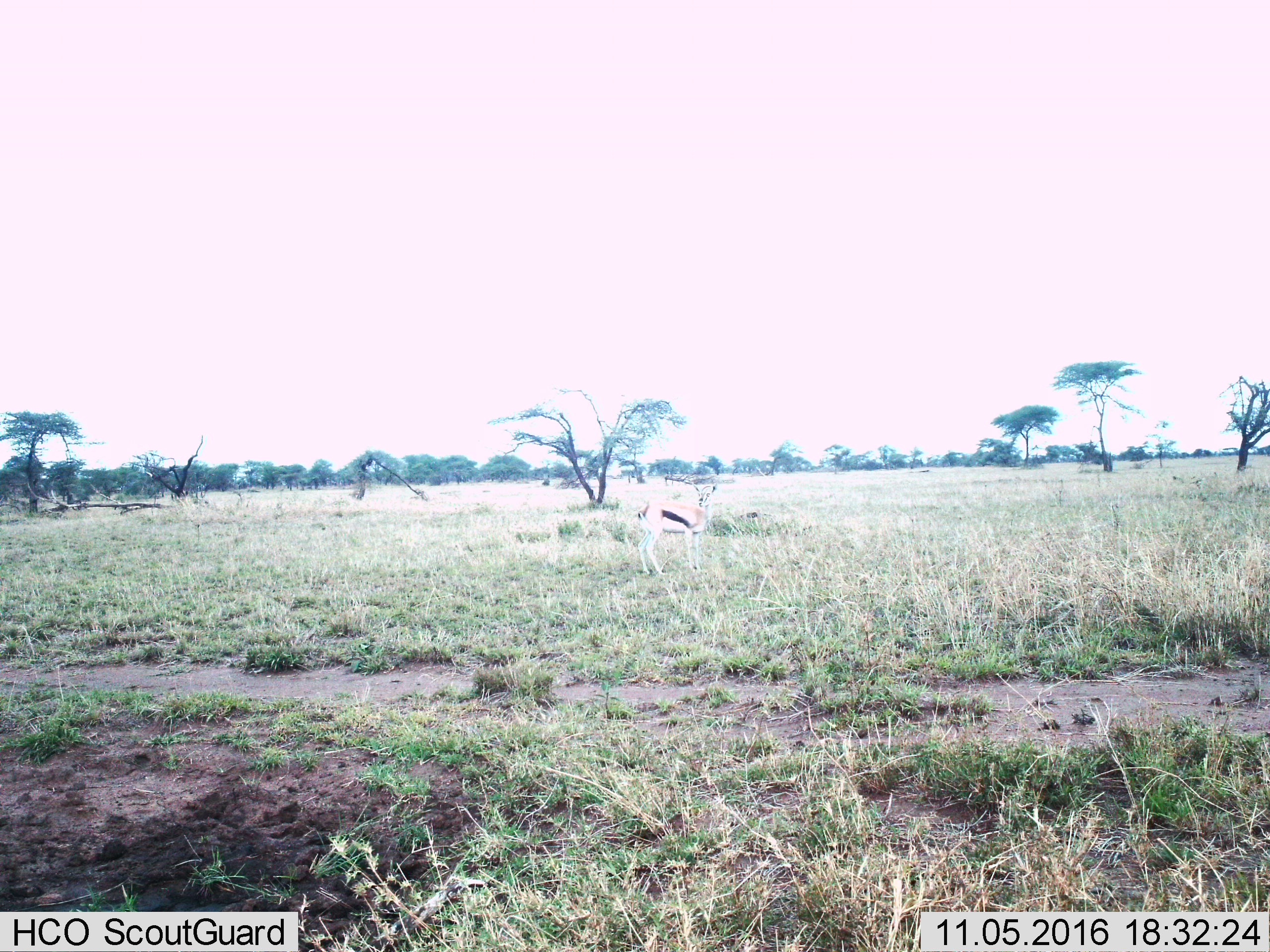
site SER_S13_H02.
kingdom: Animalia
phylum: Chordata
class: Mammalia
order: Artiodactyla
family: Bovidae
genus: Eudorcas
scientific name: Eudorcas thomsonii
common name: thomson's gazelle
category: gazellethomsons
Gazellethomsons (thomson's gazelle) (Eudorcas thomsonii), count 1. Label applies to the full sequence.